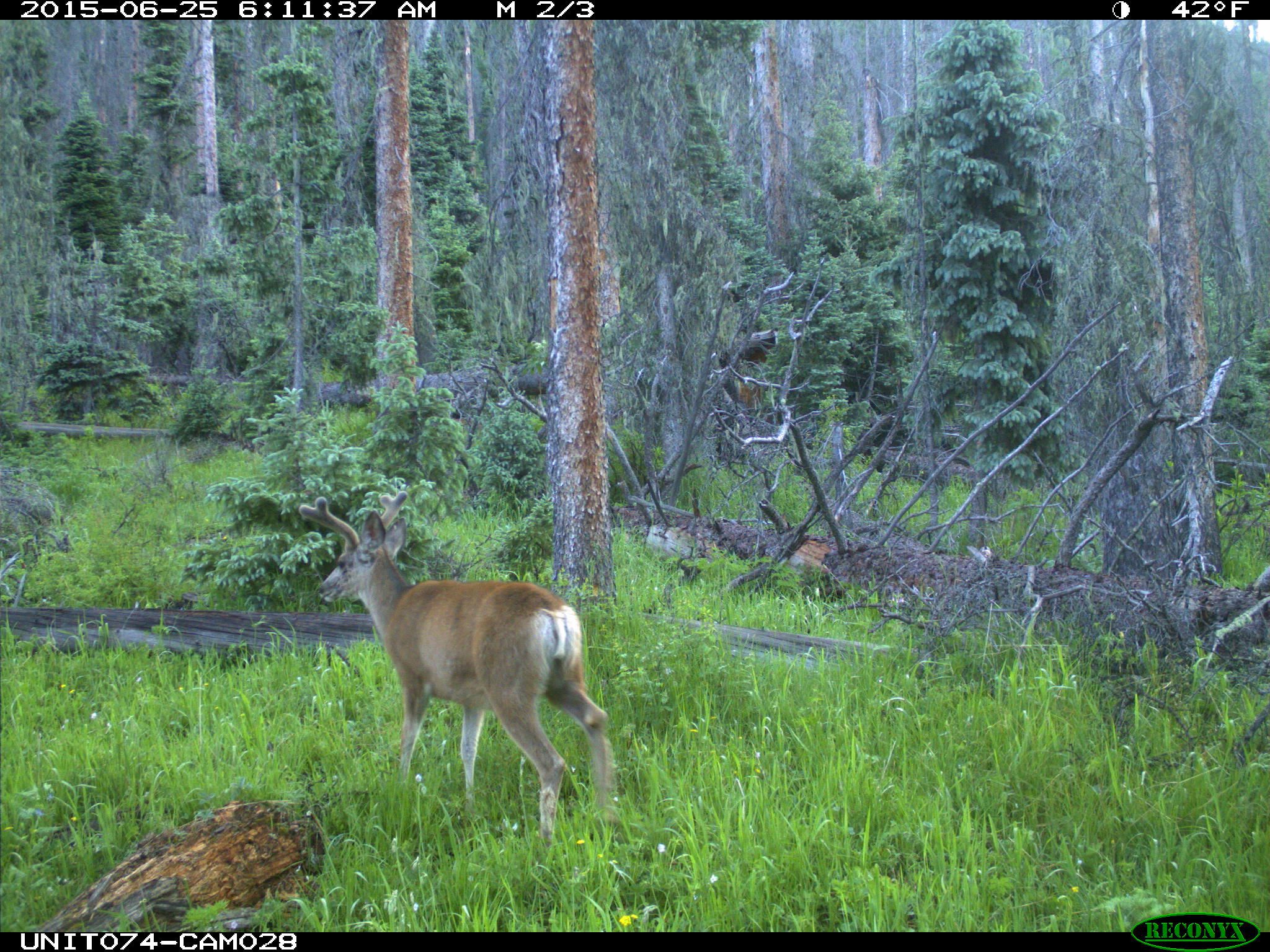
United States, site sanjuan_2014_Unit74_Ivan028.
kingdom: Animalia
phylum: Chordata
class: Mammalia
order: Artiodactyla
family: Cervidae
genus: Odocoileus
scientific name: Odocoileus hemionus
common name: mule deer